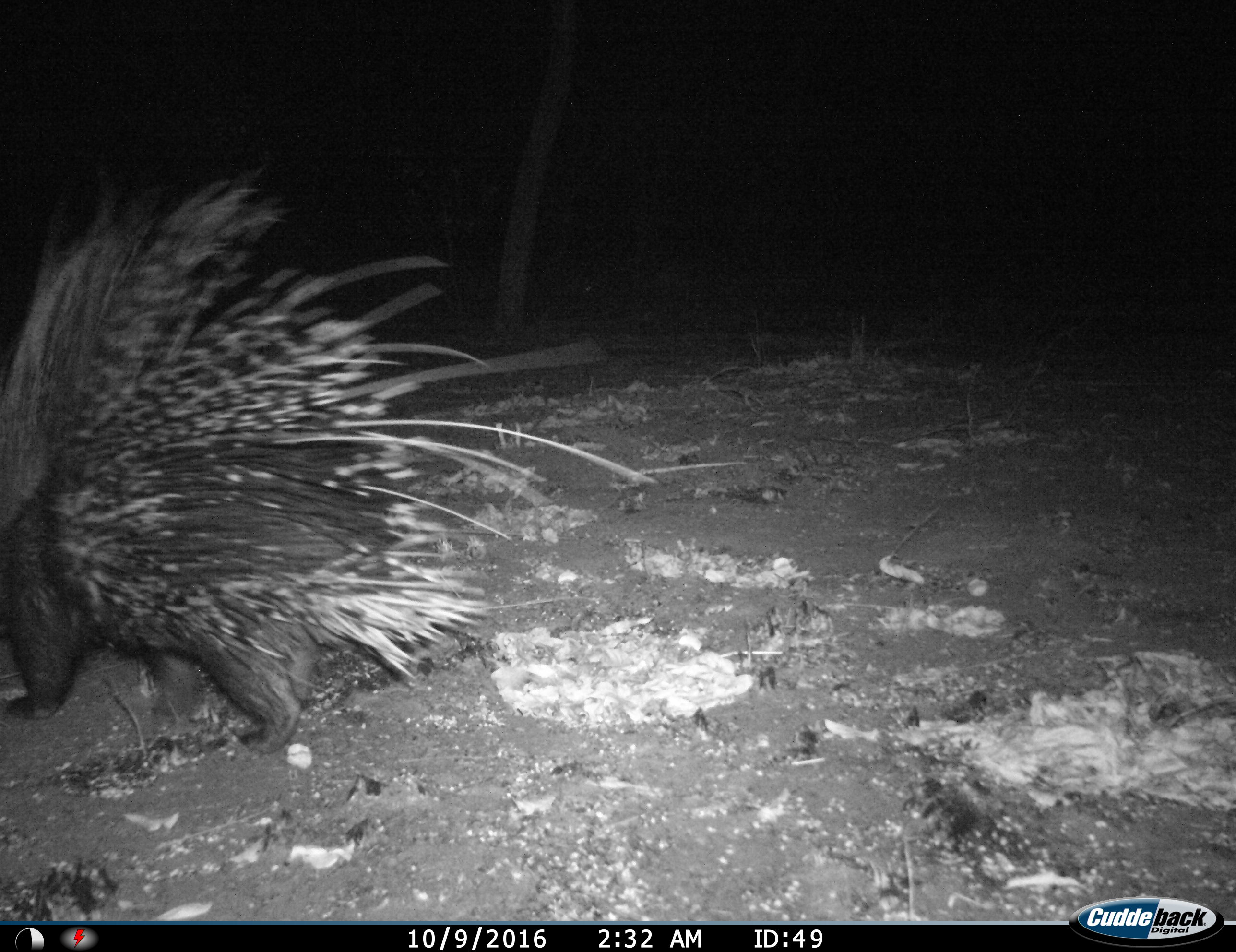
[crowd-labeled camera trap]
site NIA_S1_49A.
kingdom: Animalia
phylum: Chordata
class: Mammalia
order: Rodentia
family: Hystricidae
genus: Hystrix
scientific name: Hystrix cristata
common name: crested porcupine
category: porcupine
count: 1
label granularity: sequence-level